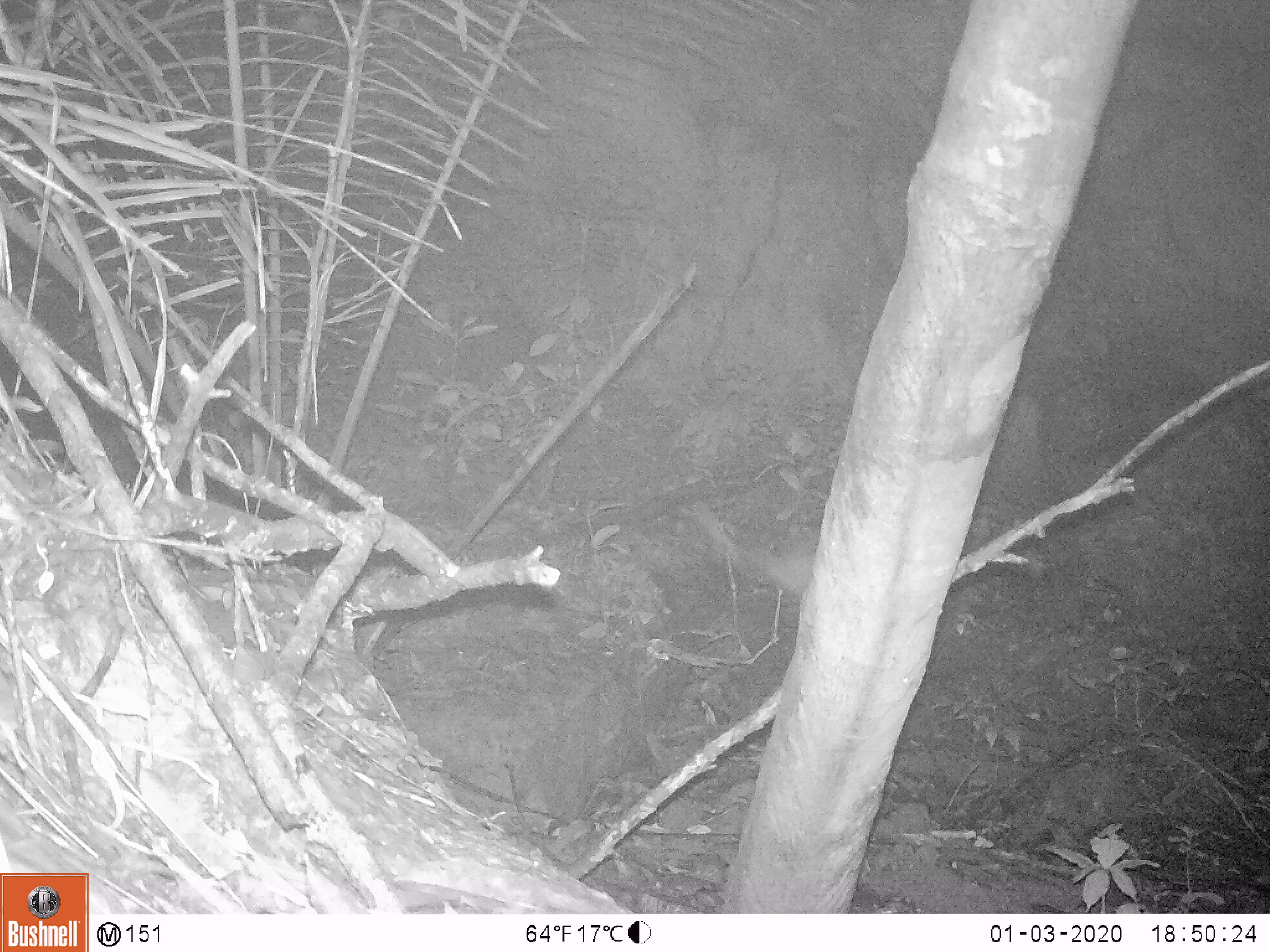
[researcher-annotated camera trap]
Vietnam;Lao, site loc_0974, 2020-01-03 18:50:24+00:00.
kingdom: Animalia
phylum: Chordata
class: Mammalia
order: Rodentia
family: Hystricidae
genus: Atherurus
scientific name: Atherurus macrourus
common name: asiatic brush-tailed porcupine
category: asiatic brush tailed porcupine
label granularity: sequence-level